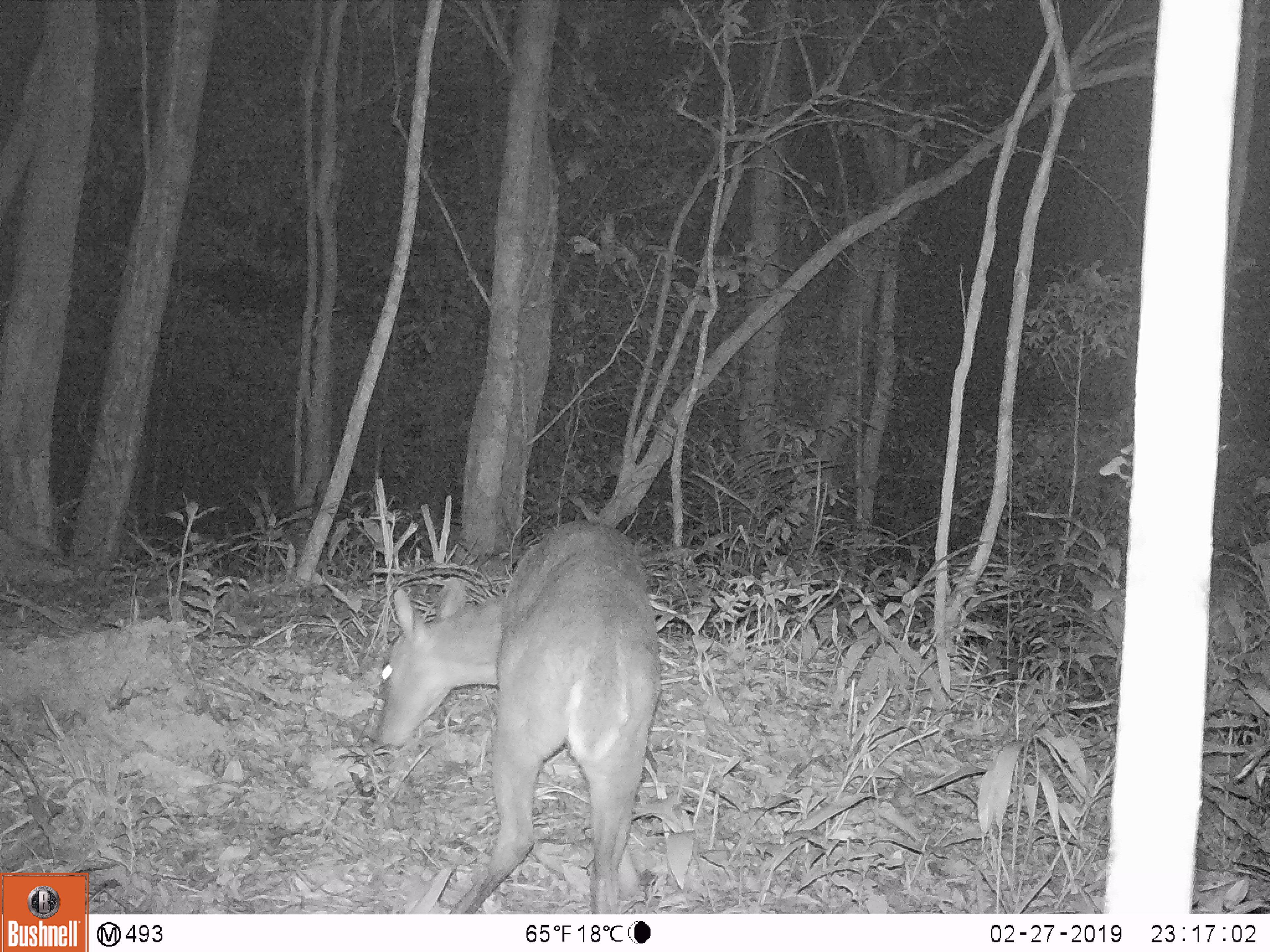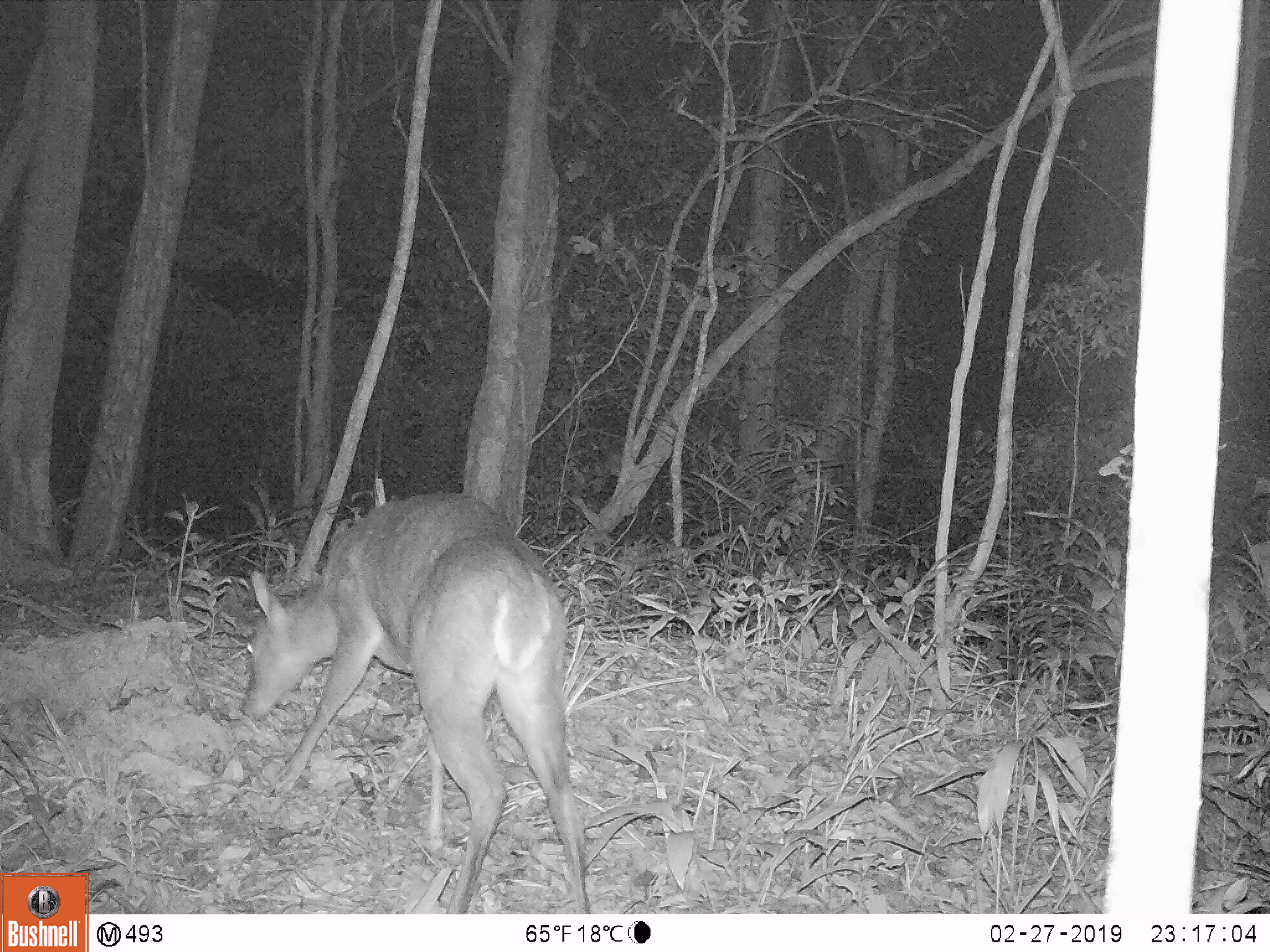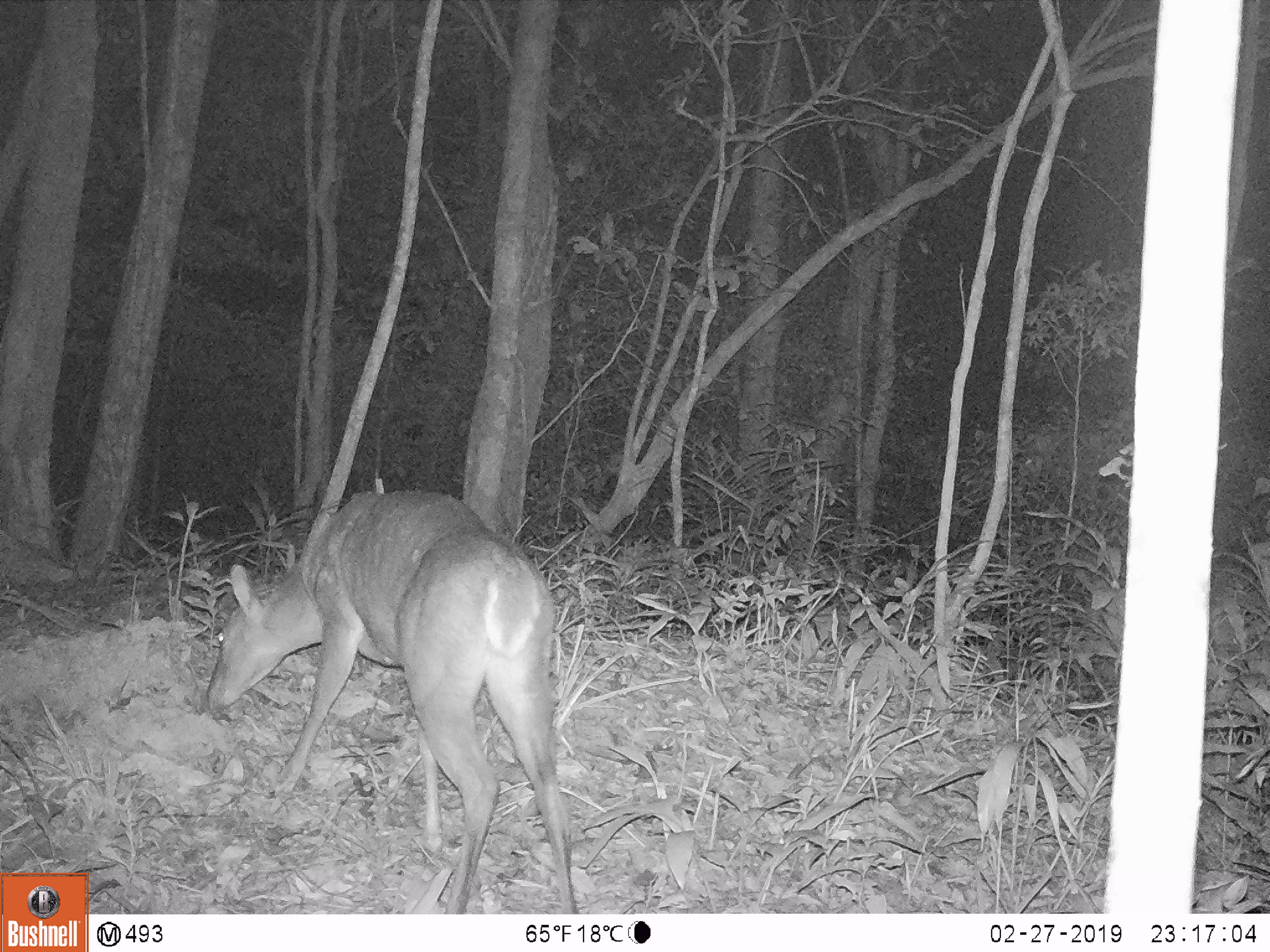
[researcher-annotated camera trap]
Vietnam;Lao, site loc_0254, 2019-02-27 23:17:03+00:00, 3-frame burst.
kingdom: Animalia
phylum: Chordata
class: Mammalia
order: Artiodactyla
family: Cervidae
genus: Muntiacus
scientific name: Muntiacus vuquangensis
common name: large-antlered muntjac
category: large antlered muntjac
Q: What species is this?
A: Large antlered muntjac (large-antlered muntjac) (Muntiacus vuquangensis).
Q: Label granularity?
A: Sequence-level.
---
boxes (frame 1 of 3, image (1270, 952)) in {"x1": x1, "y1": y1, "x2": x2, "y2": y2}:
large antlered muntjac: {"x1": 373, "y1": 521, "x2": 660, "y2": 914}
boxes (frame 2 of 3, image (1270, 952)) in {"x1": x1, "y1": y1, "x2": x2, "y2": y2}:
large antlered muntjac: {"x1": 241, "y1": 491, "x2": 591, "y2": 913}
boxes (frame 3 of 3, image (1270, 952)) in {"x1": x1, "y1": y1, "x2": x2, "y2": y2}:
large antlered muntjac: {"x1": 207, "y1": 485, "x2": 576, "y2": 913}